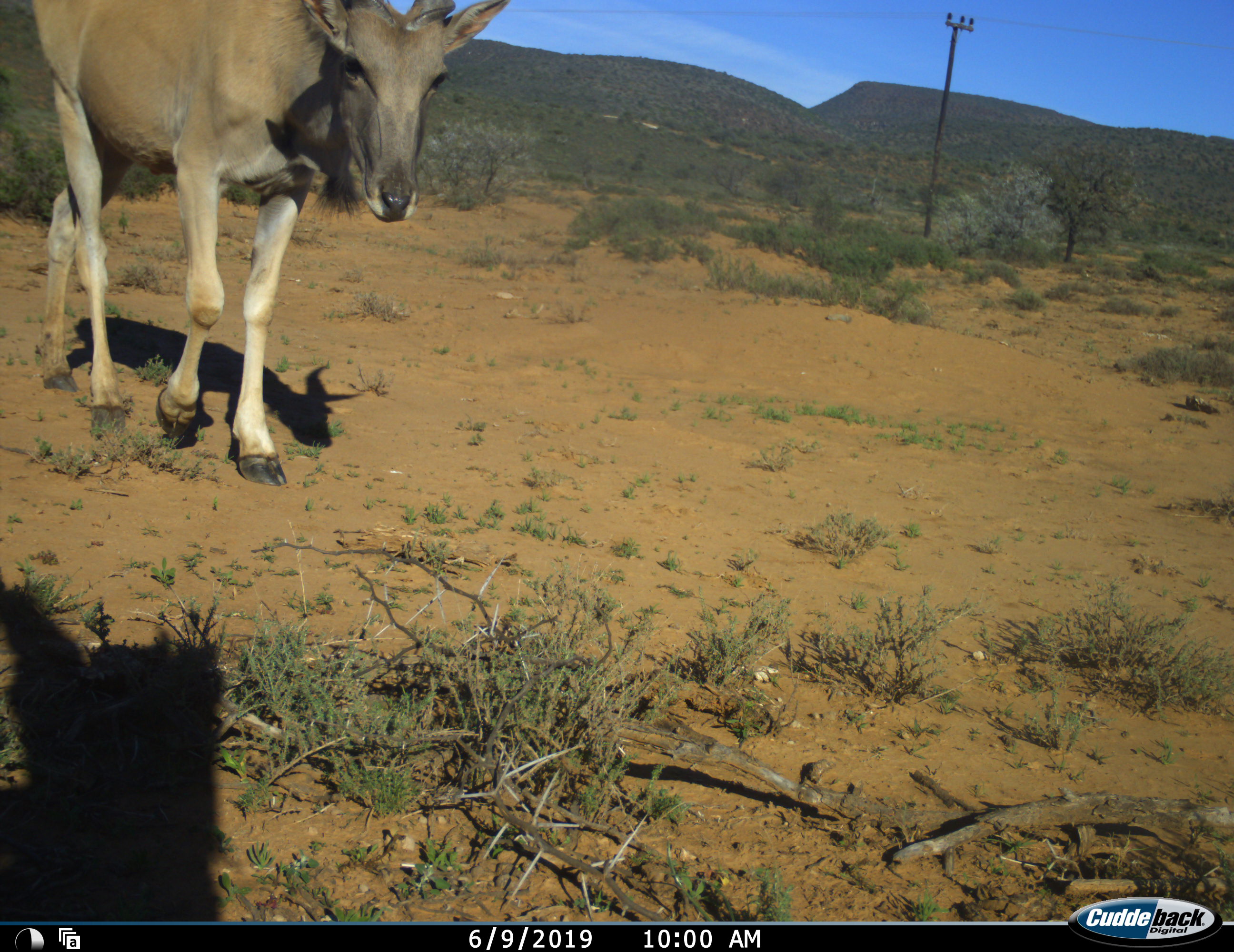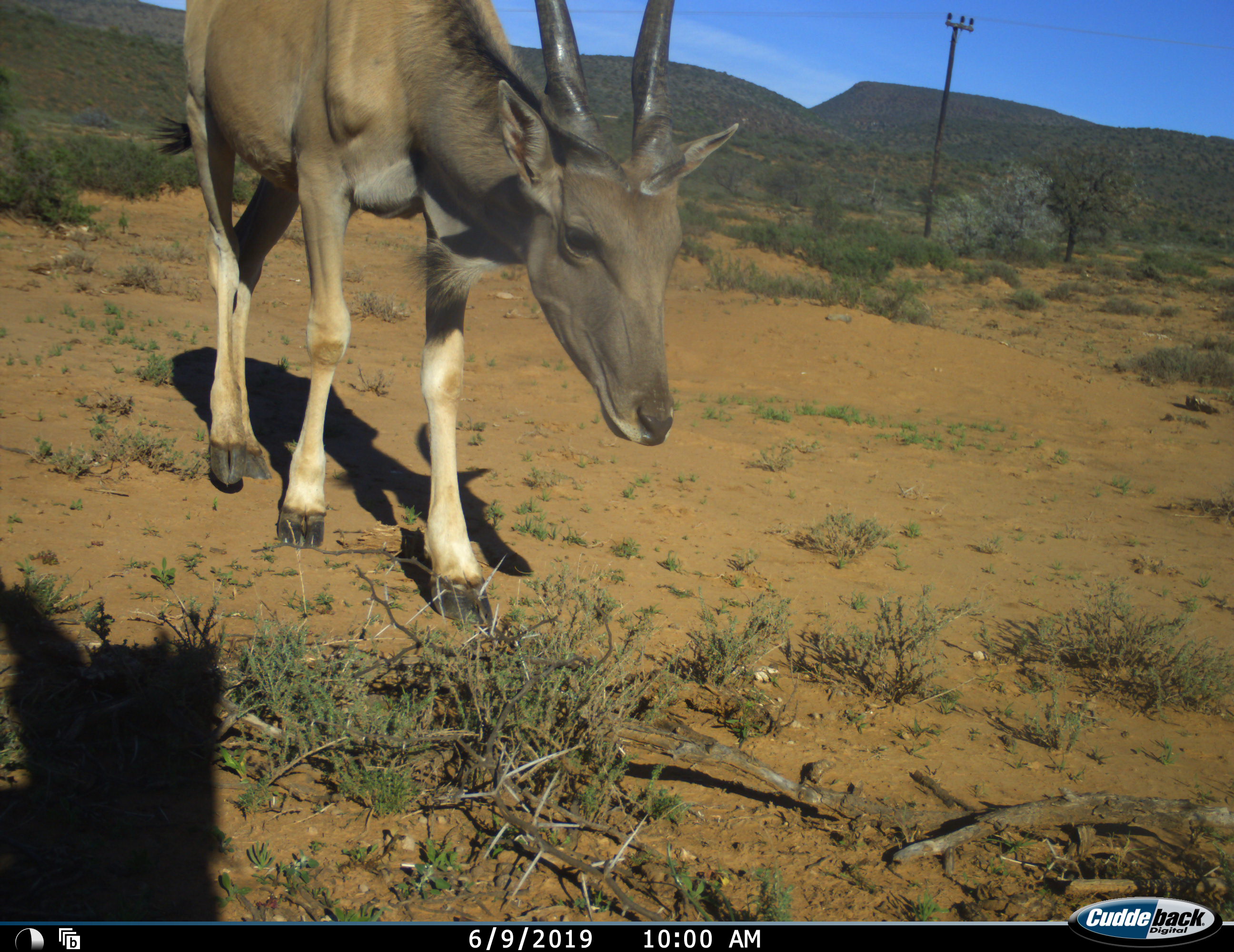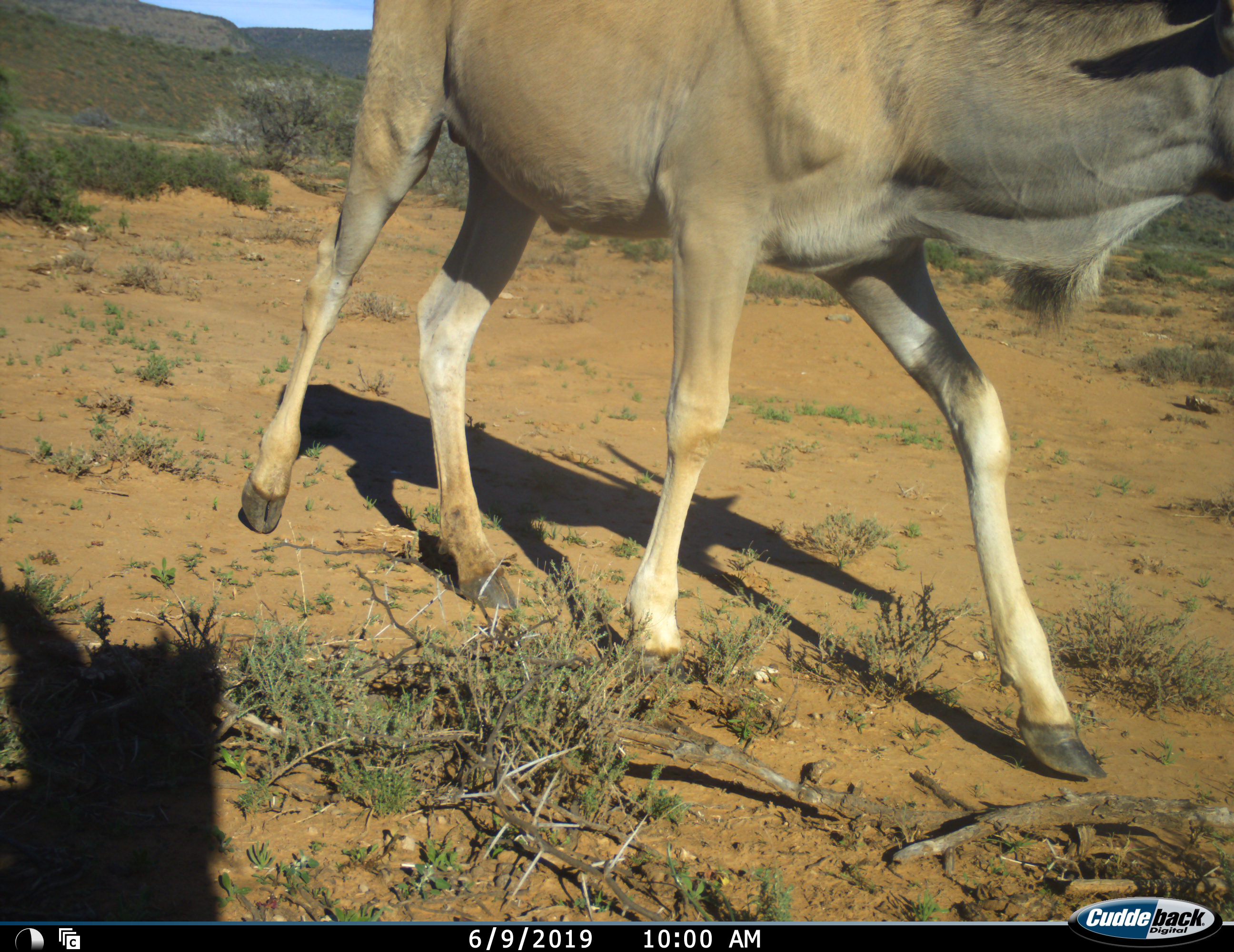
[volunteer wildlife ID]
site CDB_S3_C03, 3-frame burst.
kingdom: Animalia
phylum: Chordata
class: Mammalia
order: Artiodactyla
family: Bovidae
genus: Tragelaphus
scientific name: Tragelaphus oryx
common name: eland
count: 1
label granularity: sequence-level